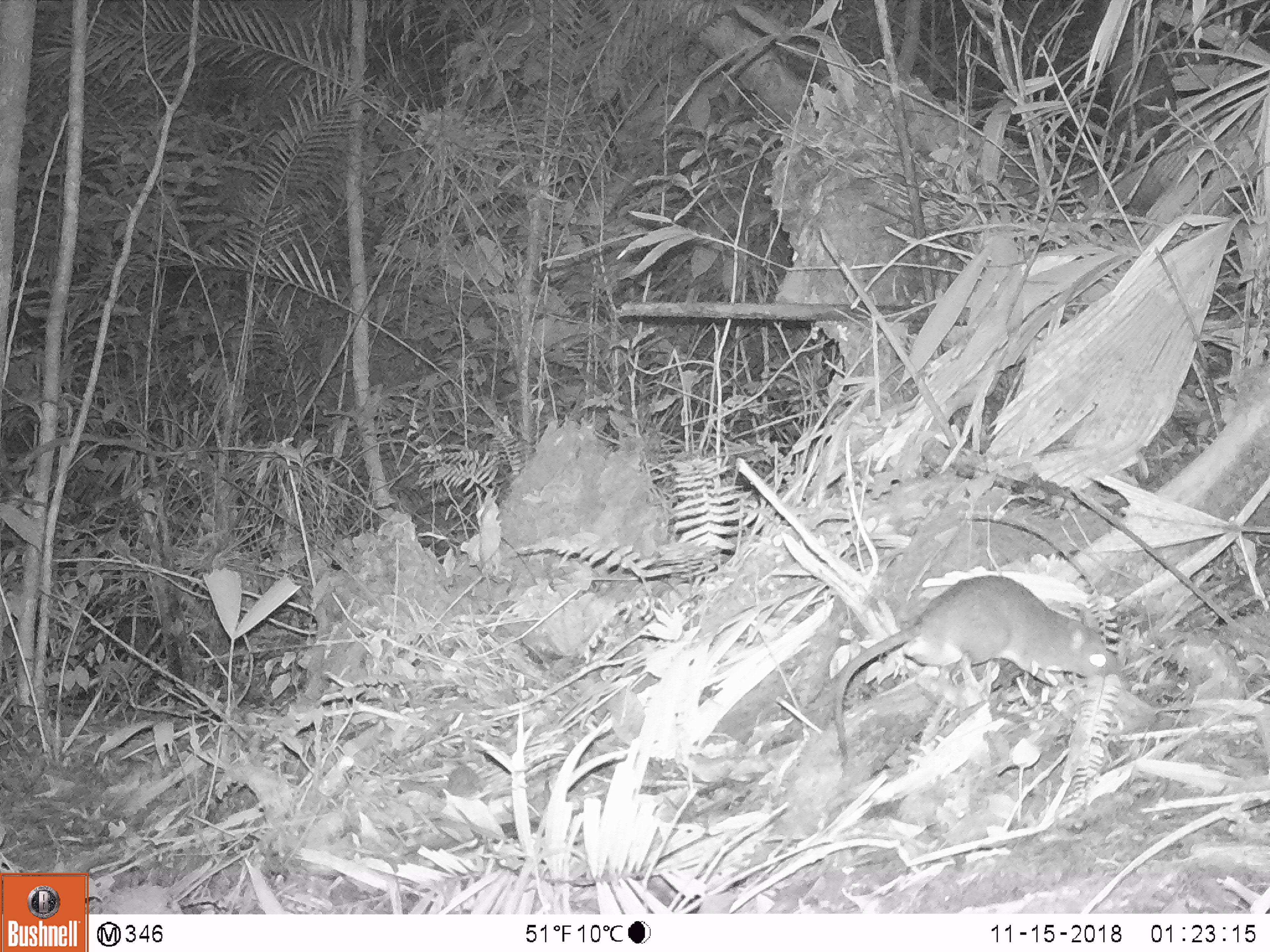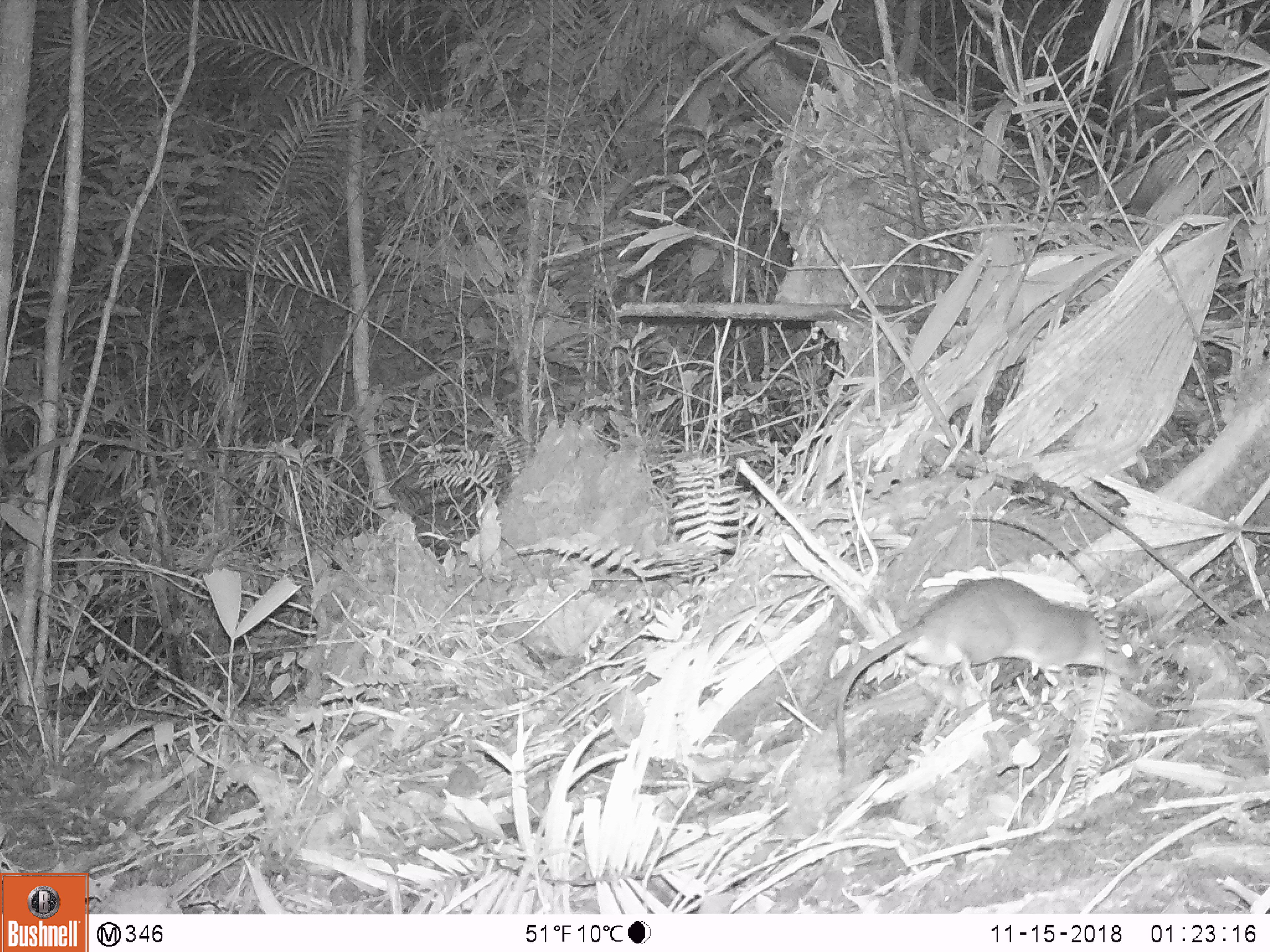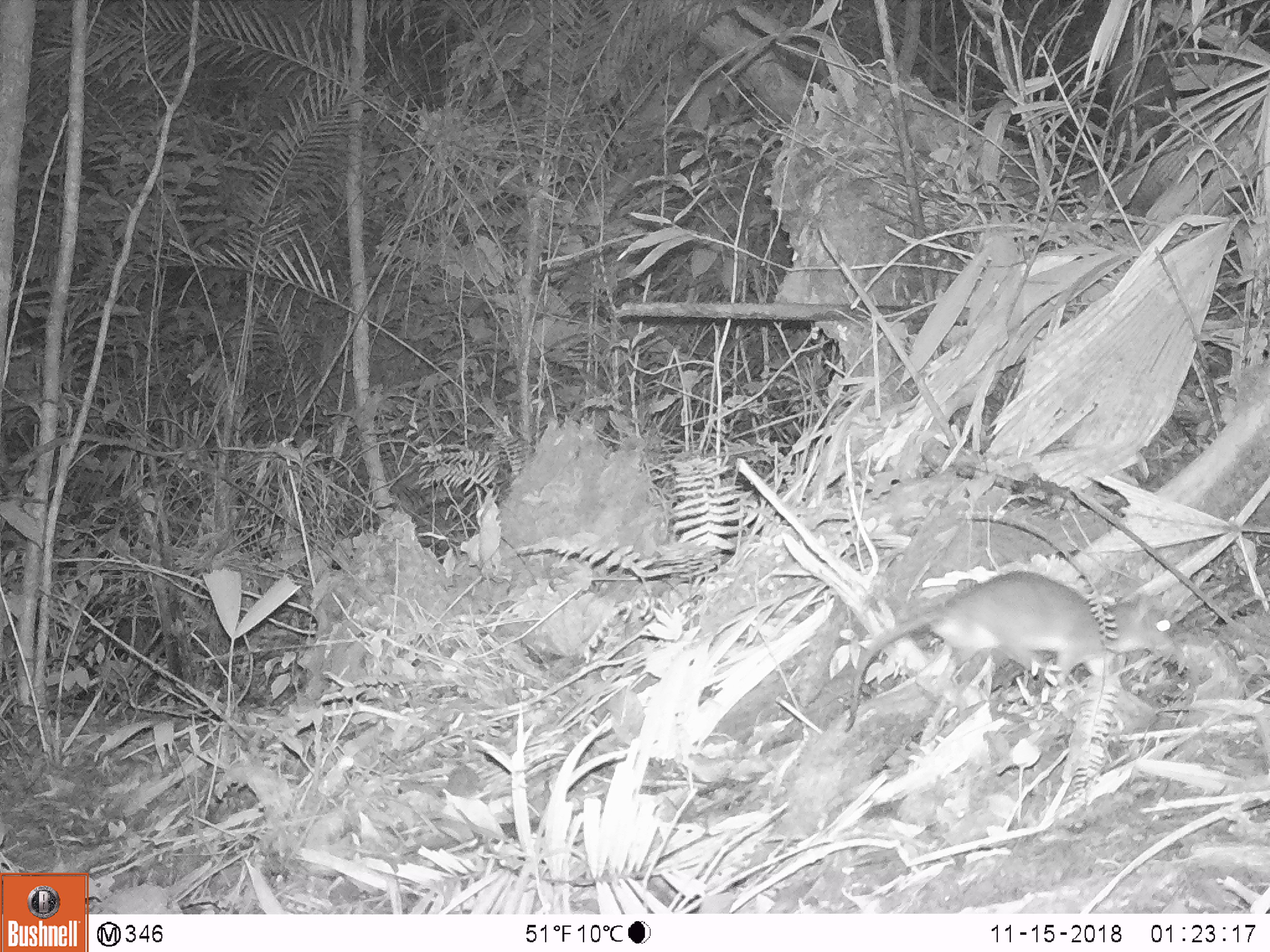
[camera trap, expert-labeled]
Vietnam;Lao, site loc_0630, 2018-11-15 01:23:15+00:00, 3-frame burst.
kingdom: Animalia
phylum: Chordata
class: Mammalia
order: Rodentia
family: Muridae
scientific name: Muridae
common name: old-world mice and rats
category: unidentified murid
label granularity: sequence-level